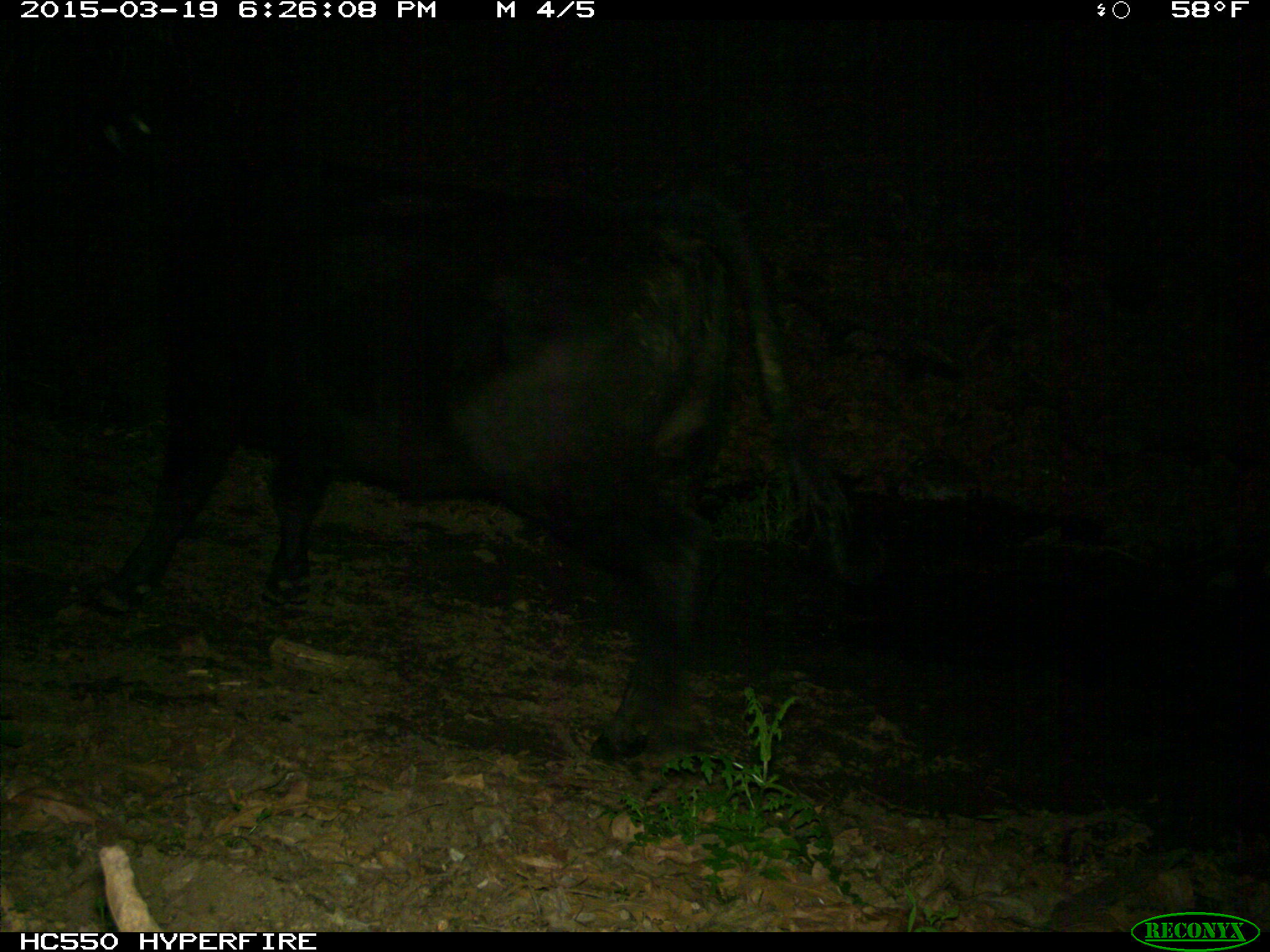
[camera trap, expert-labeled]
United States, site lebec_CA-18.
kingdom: Animalia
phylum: Chordata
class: Mammalia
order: Artiodactyla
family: Bovidae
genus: Bos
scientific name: Bos taurus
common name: domestic cow